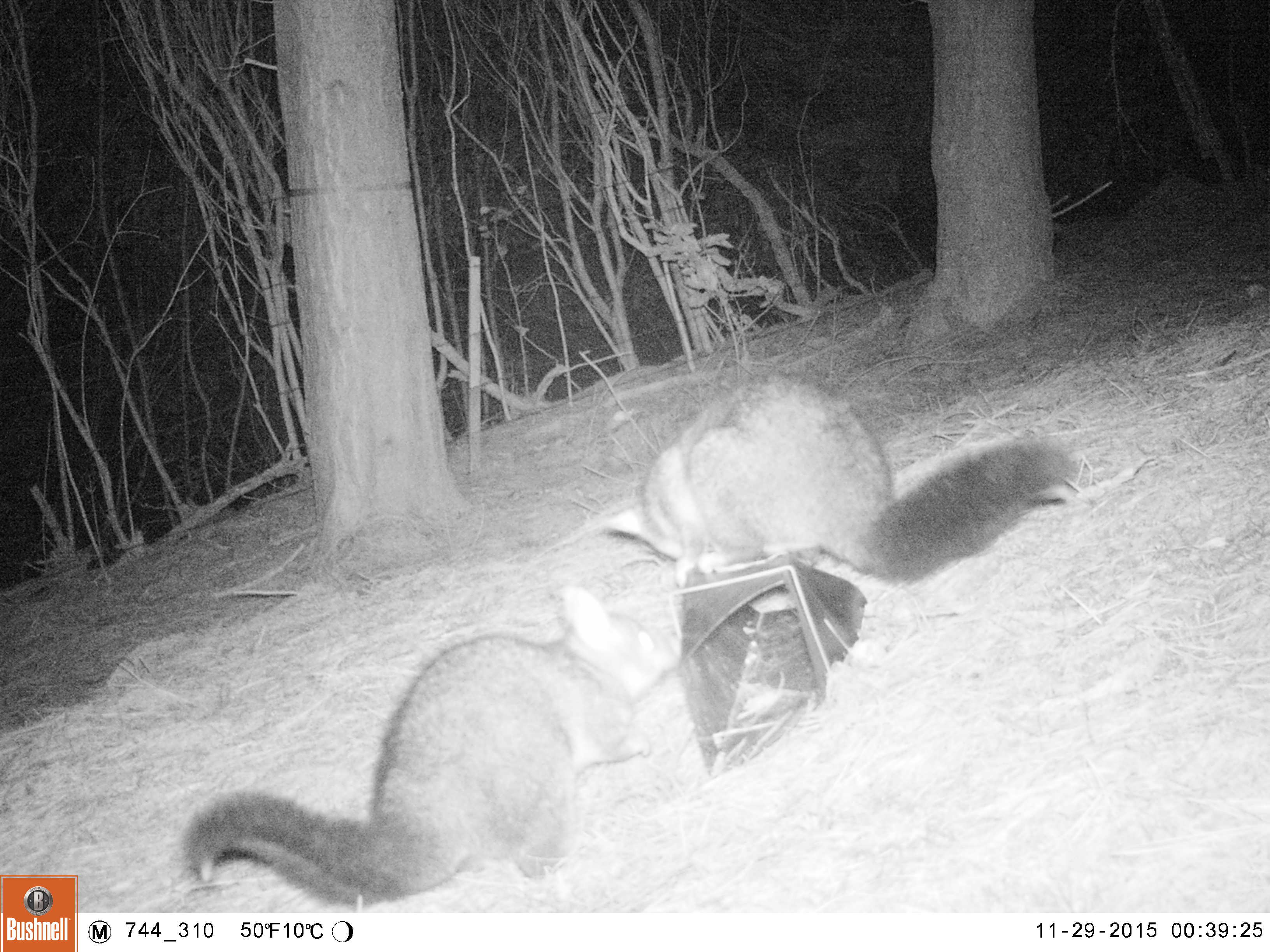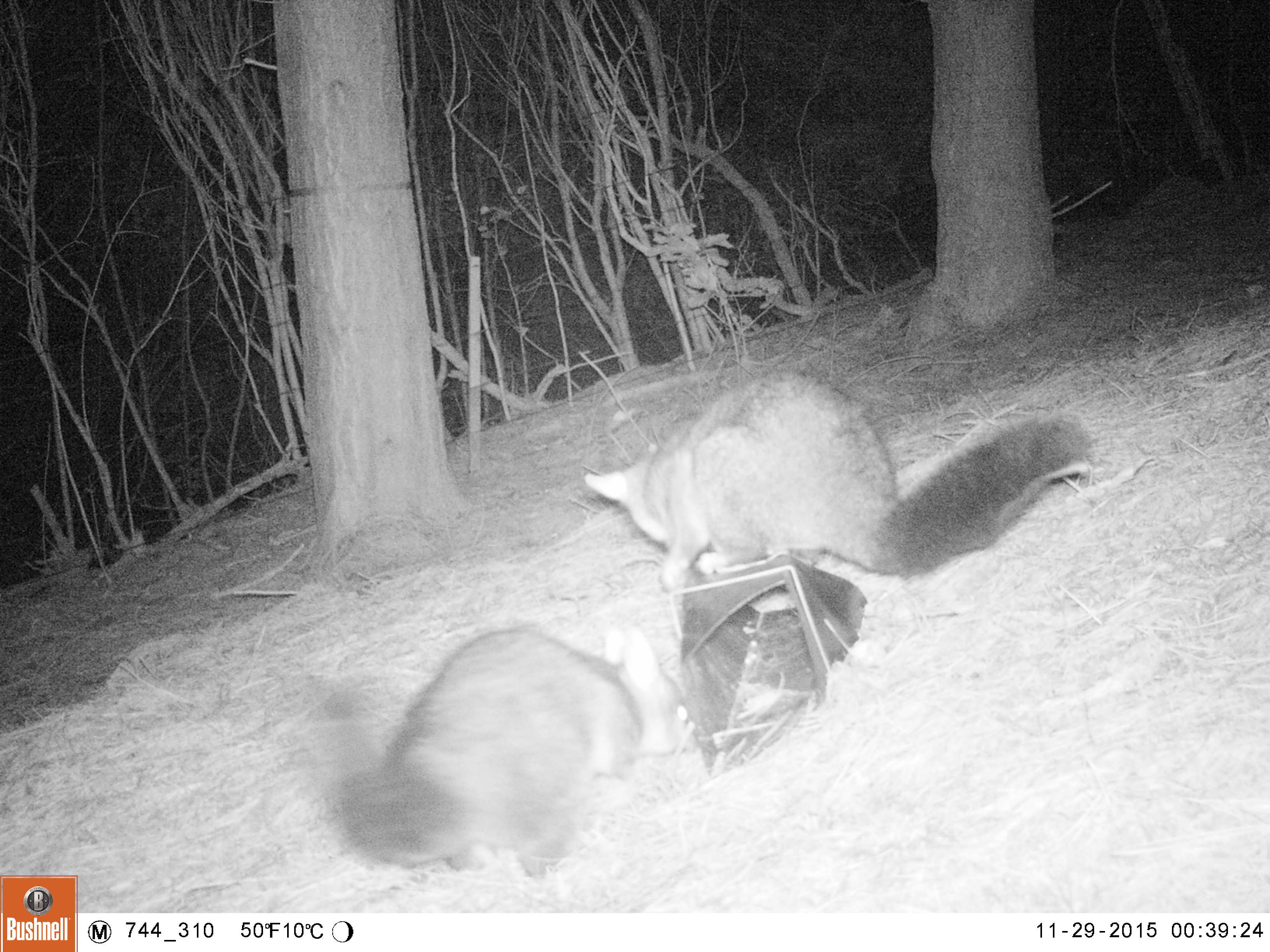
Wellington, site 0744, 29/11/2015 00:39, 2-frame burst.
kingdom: Animalia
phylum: Chordata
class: Mammalia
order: Didelphimorphia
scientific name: Didelphimorphia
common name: possum